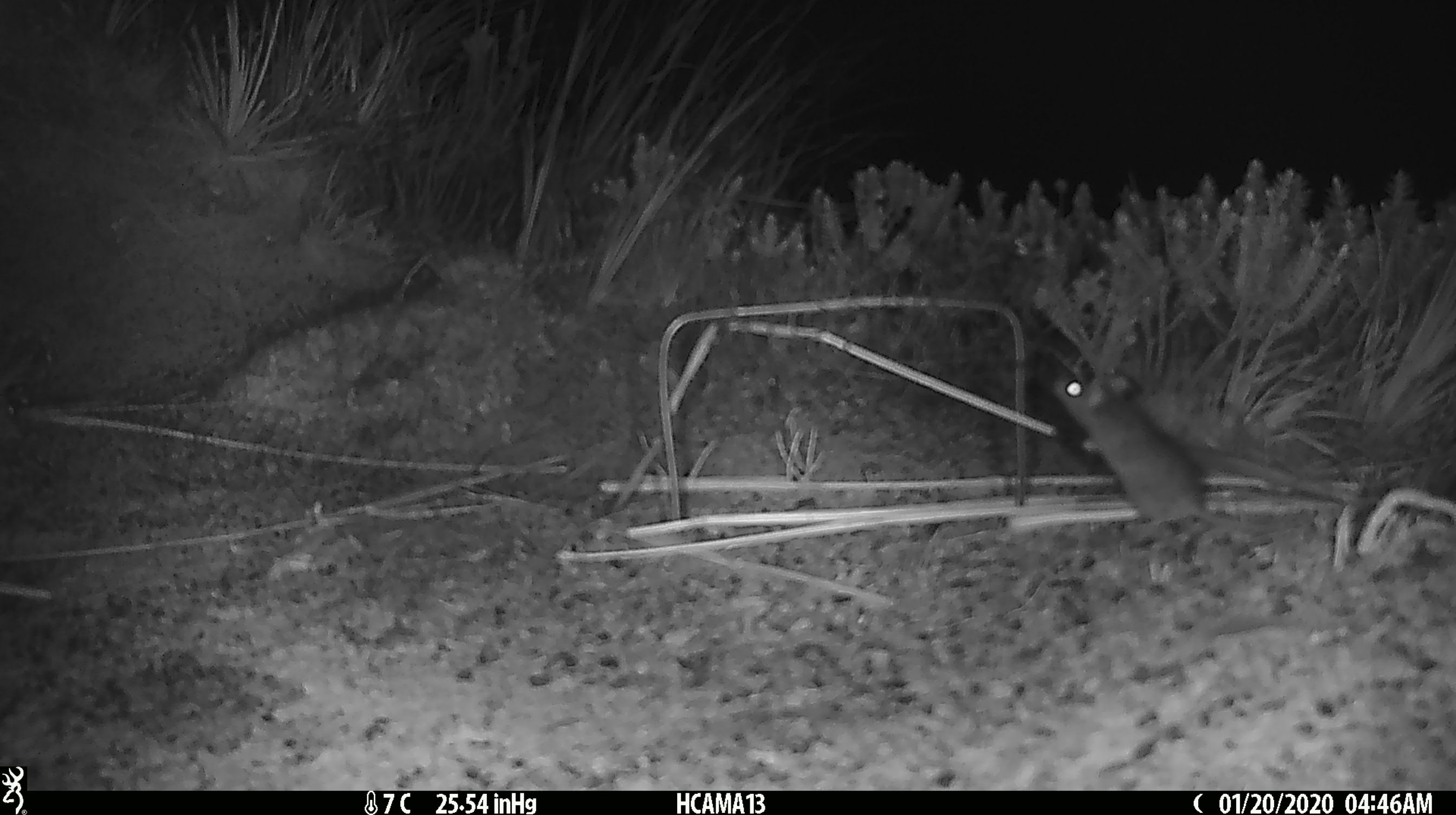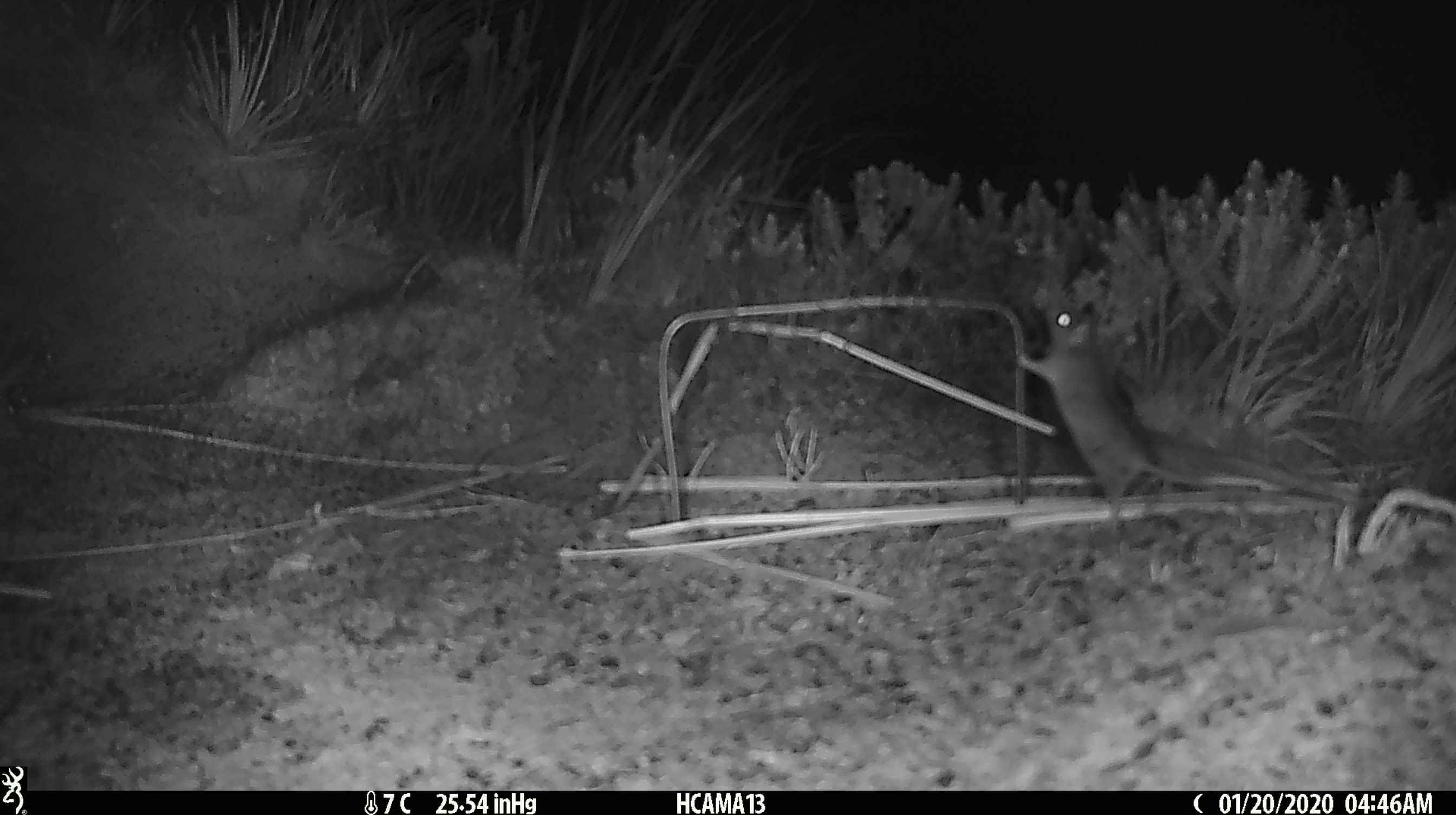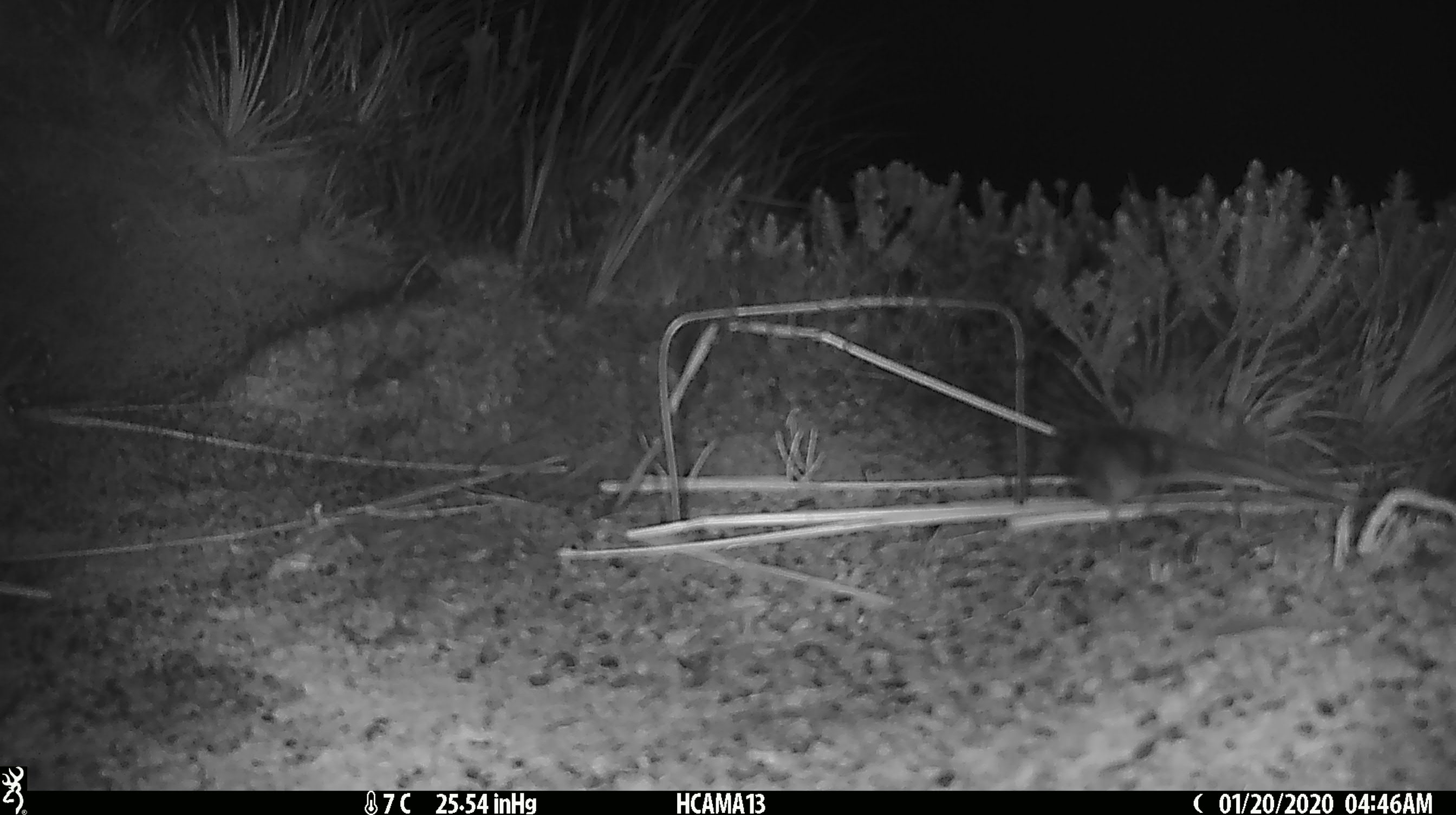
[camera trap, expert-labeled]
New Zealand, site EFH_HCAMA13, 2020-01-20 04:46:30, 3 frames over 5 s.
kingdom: Animalia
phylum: Chordata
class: Mammalia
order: Rodentia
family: Muridae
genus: Mus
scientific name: Mus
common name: mouse